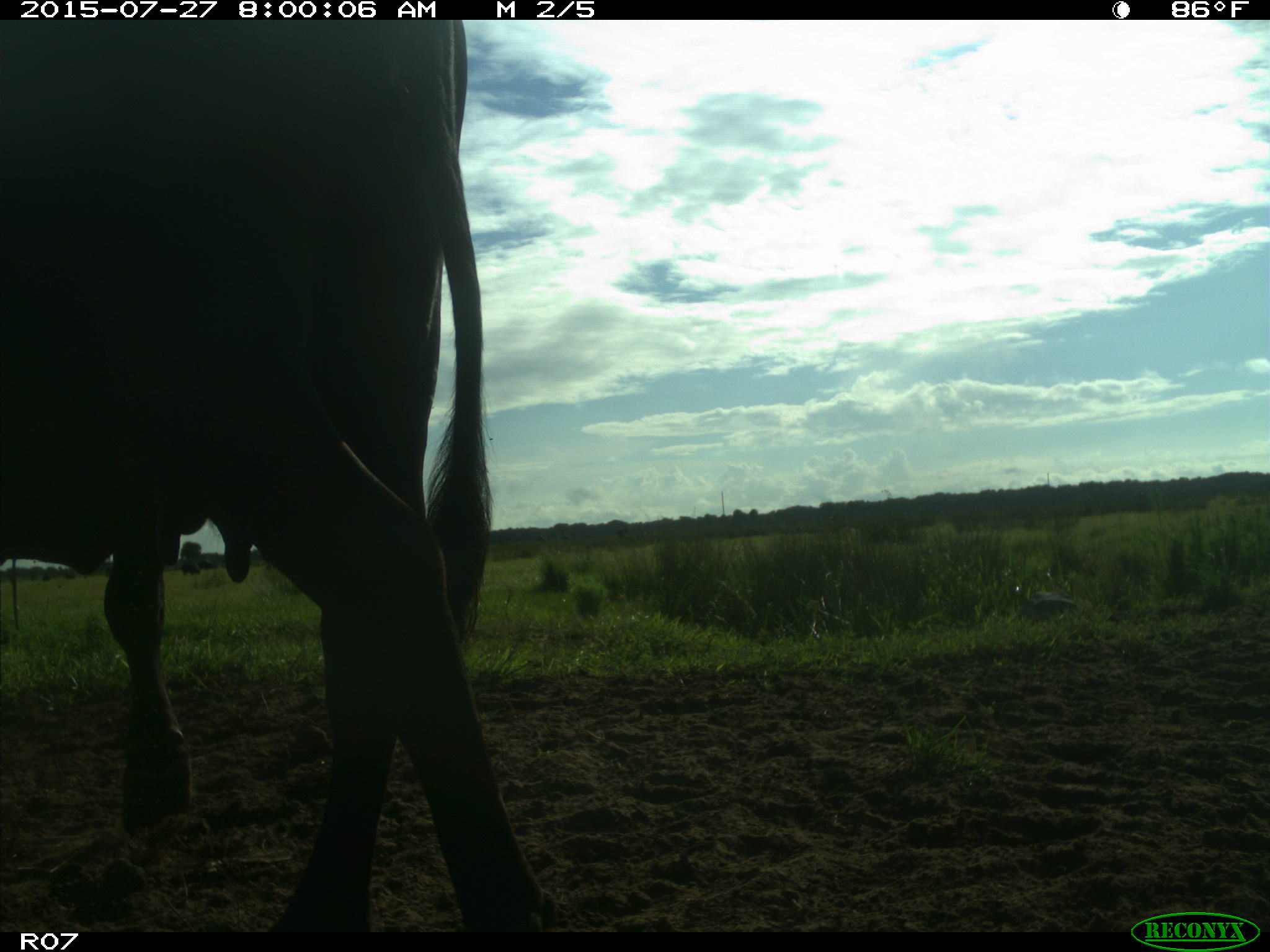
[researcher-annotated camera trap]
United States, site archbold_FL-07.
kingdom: Animalia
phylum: Chordata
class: Mammalia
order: Artiodactyla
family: Bovidae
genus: Bos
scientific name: Bos taurus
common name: domestic cow